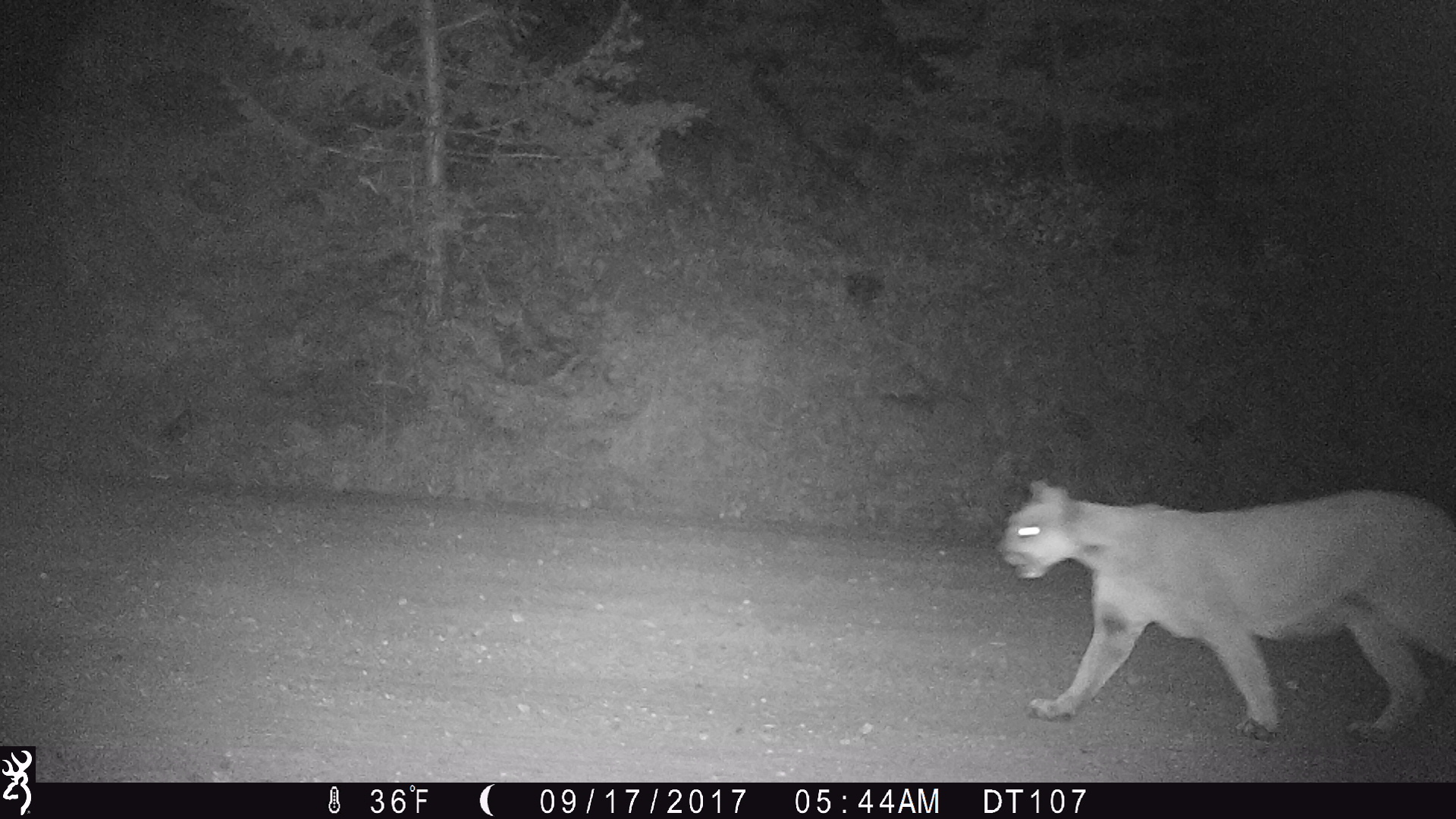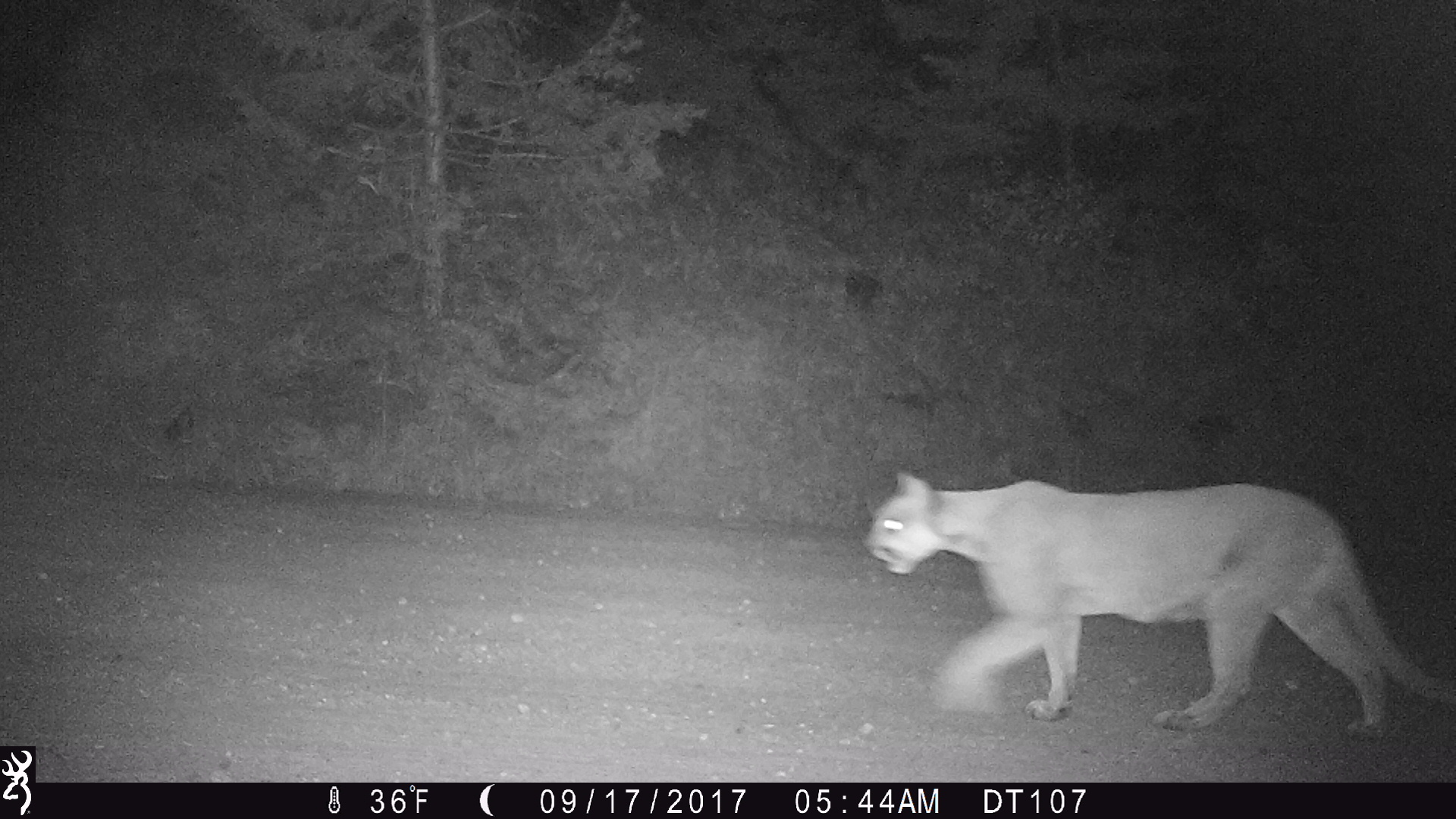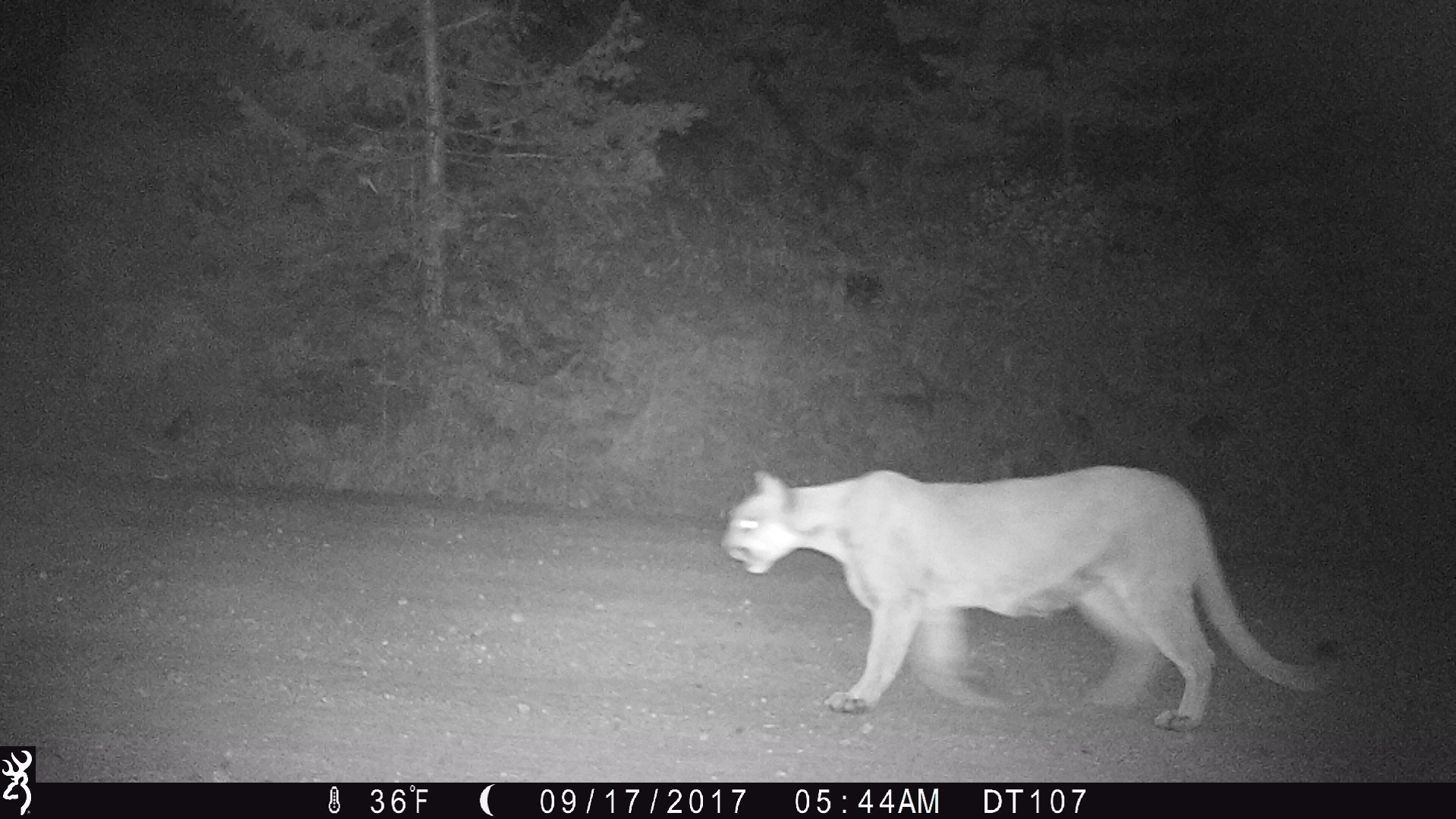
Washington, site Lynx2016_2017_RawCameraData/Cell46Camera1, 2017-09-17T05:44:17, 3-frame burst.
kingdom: Animalia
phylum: Chordata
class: Mammalia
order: Carnivora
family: Felidae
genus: Puma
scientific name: Puma concolor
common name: mountain lion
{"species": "Puma concolor (mountain lion)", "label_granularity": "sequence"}